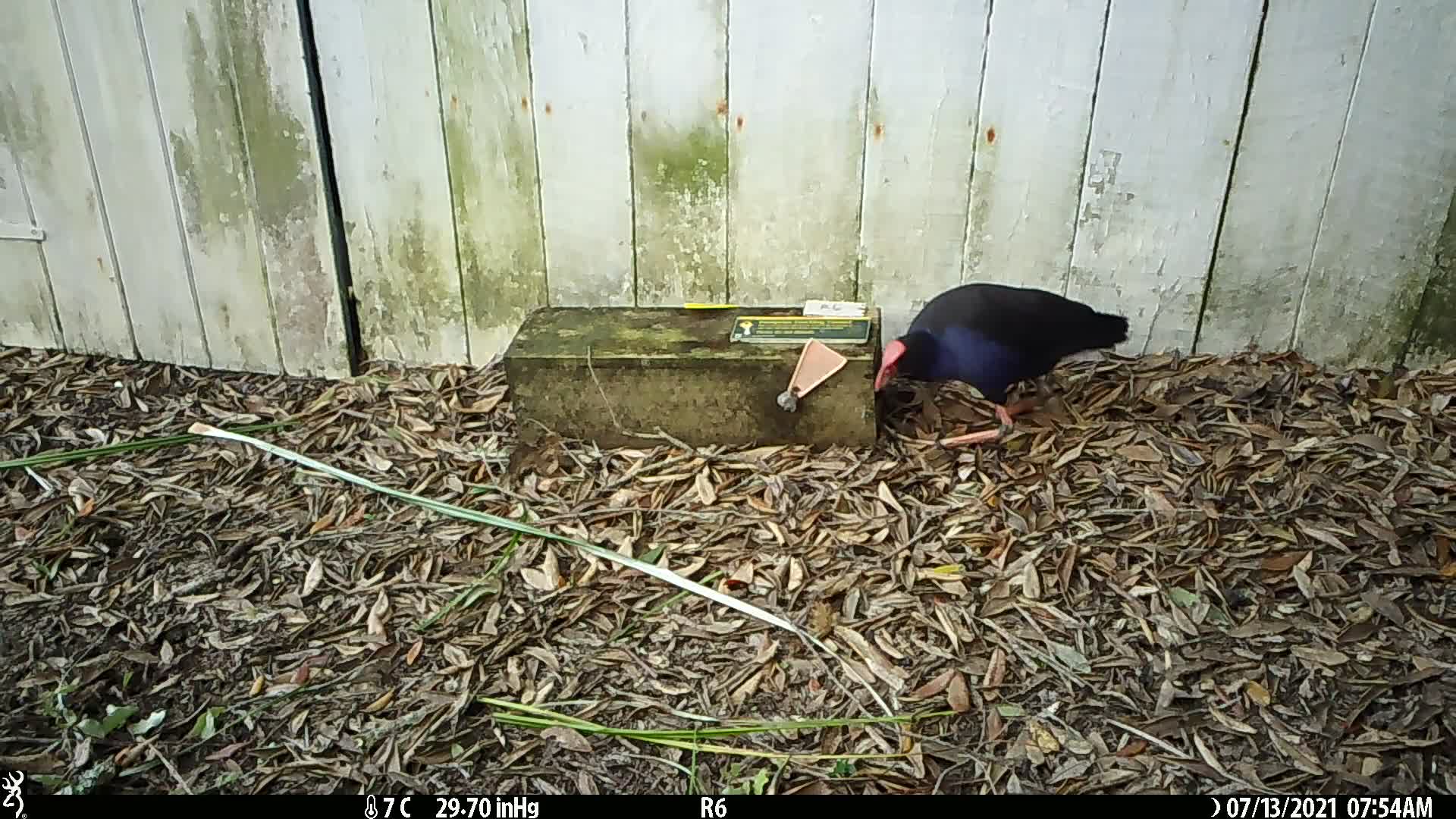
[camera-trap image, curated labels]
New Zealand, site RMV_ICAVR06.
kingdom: Animalia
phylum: Chordata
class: Aves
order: Gruiformes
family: Rallidae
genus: Porphyrio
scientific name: Porphyrio melanotus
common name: australasian swamphen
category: pukeko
Pukeko (australasian swamphen) (Porphyrio melanotus).